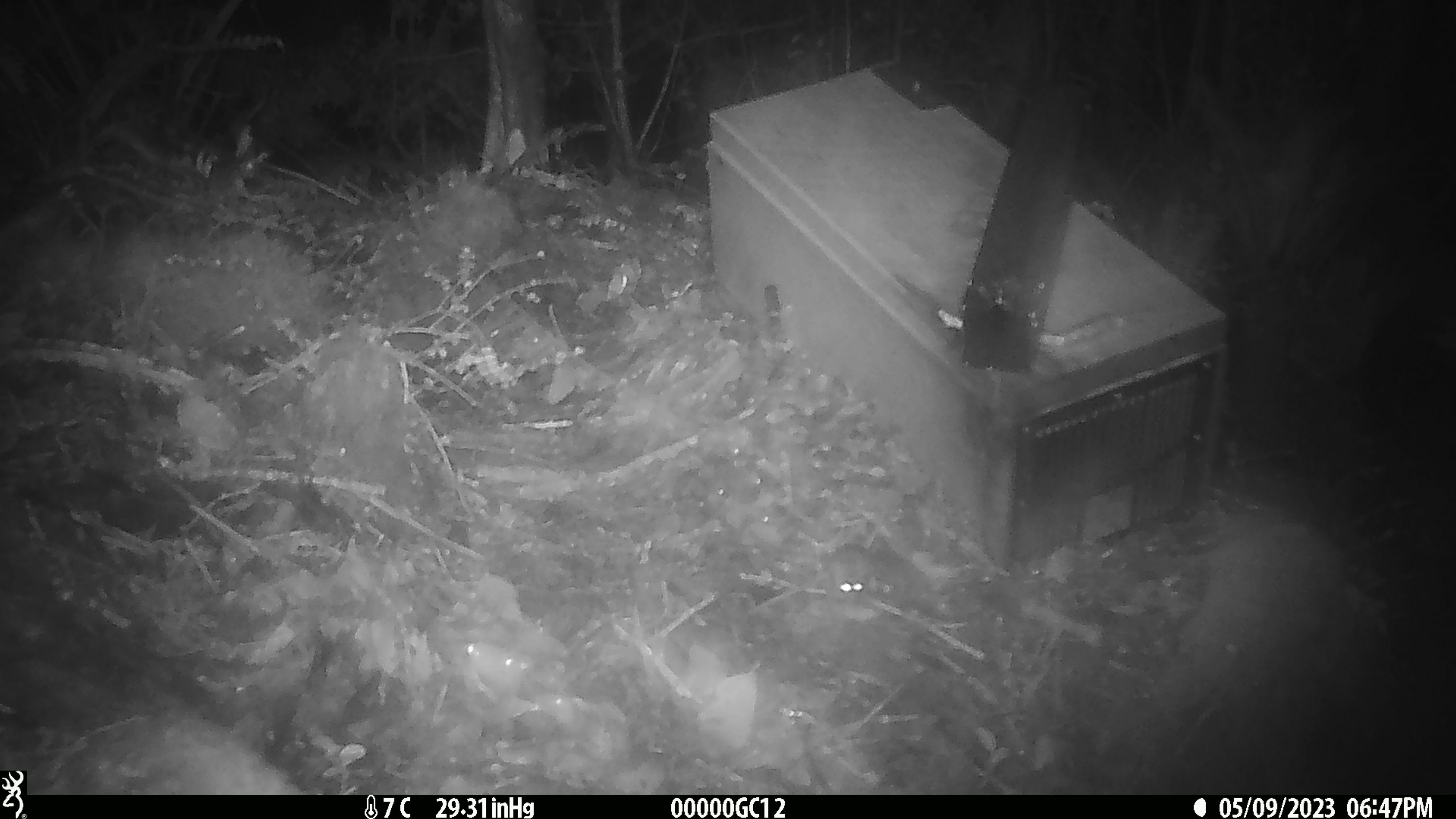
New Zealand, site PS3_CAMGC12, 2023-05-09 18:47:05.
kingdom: Animalia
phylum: Chordata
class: Mammalia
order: Rodentia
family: Muridae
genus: Mus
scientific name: Mus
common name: mouse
Mouse (Mus).